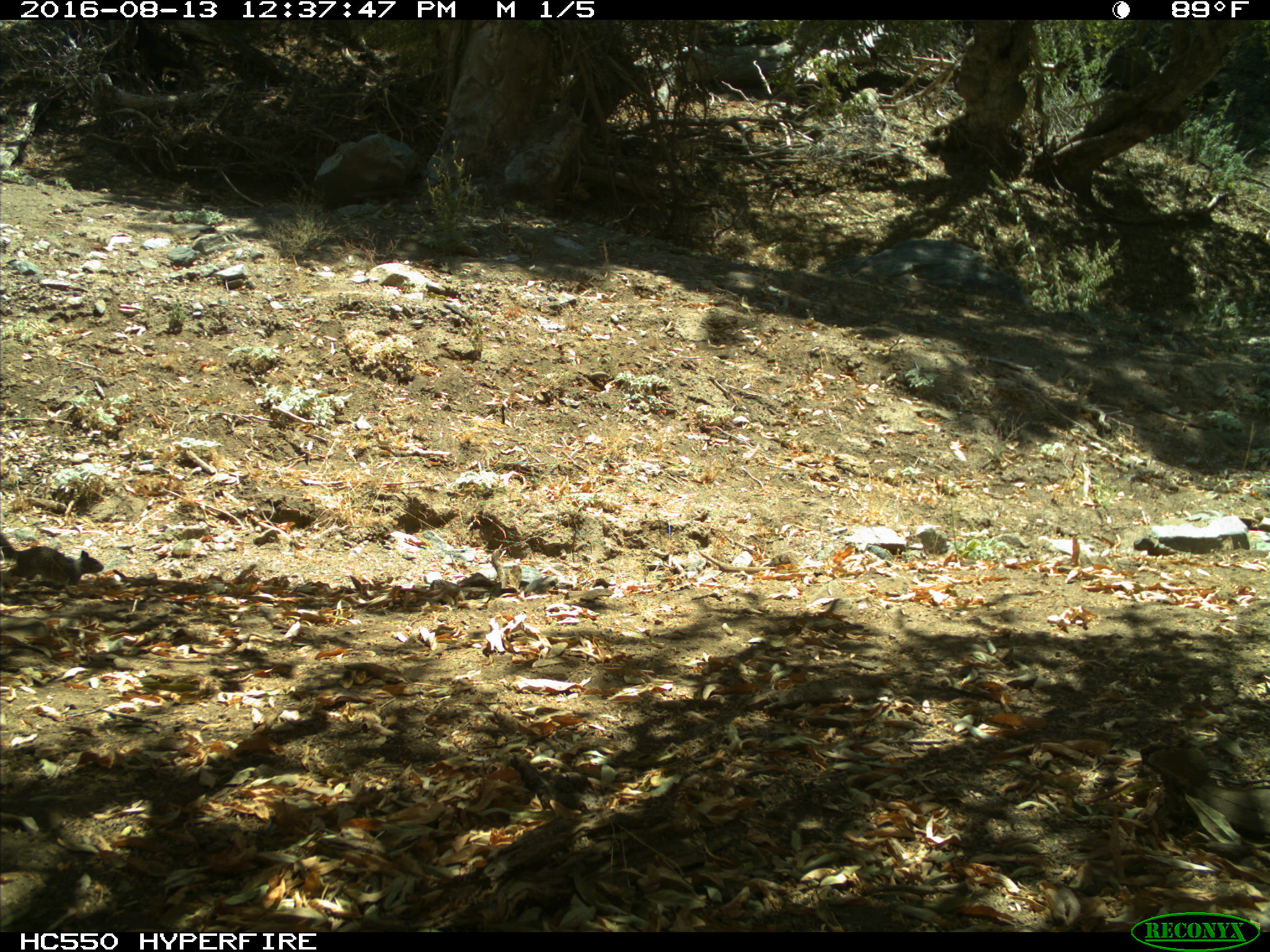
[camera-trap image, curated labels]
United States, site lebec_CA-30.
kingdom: Animalia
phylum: Chordata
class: Mammalia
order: Rodentia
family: Sciuridae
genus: Otospermophilus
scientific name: Otospermophilus beecheyi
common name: california ground squirrel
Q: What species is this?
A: Otospermophilus beecheyi (california ground squirrel).